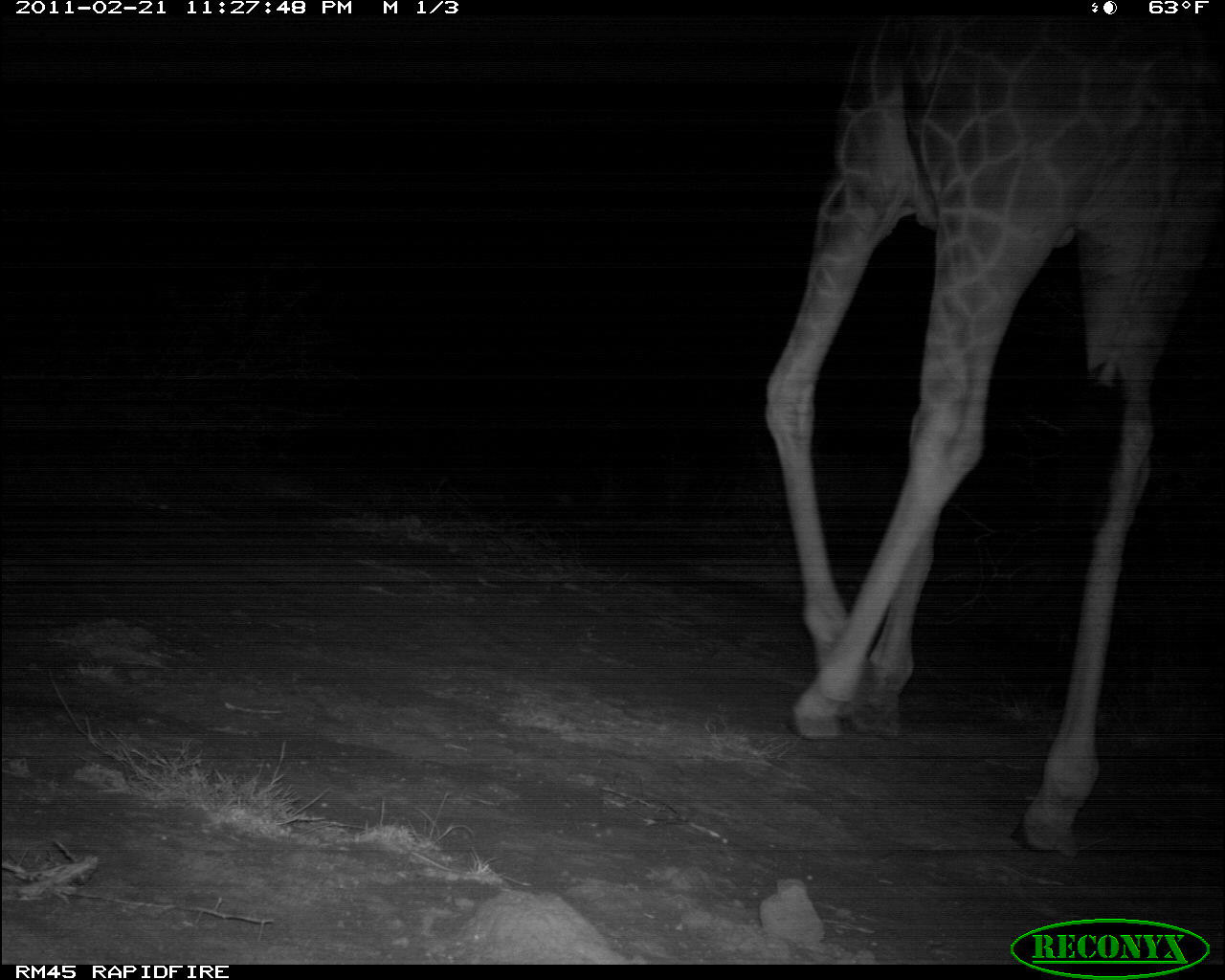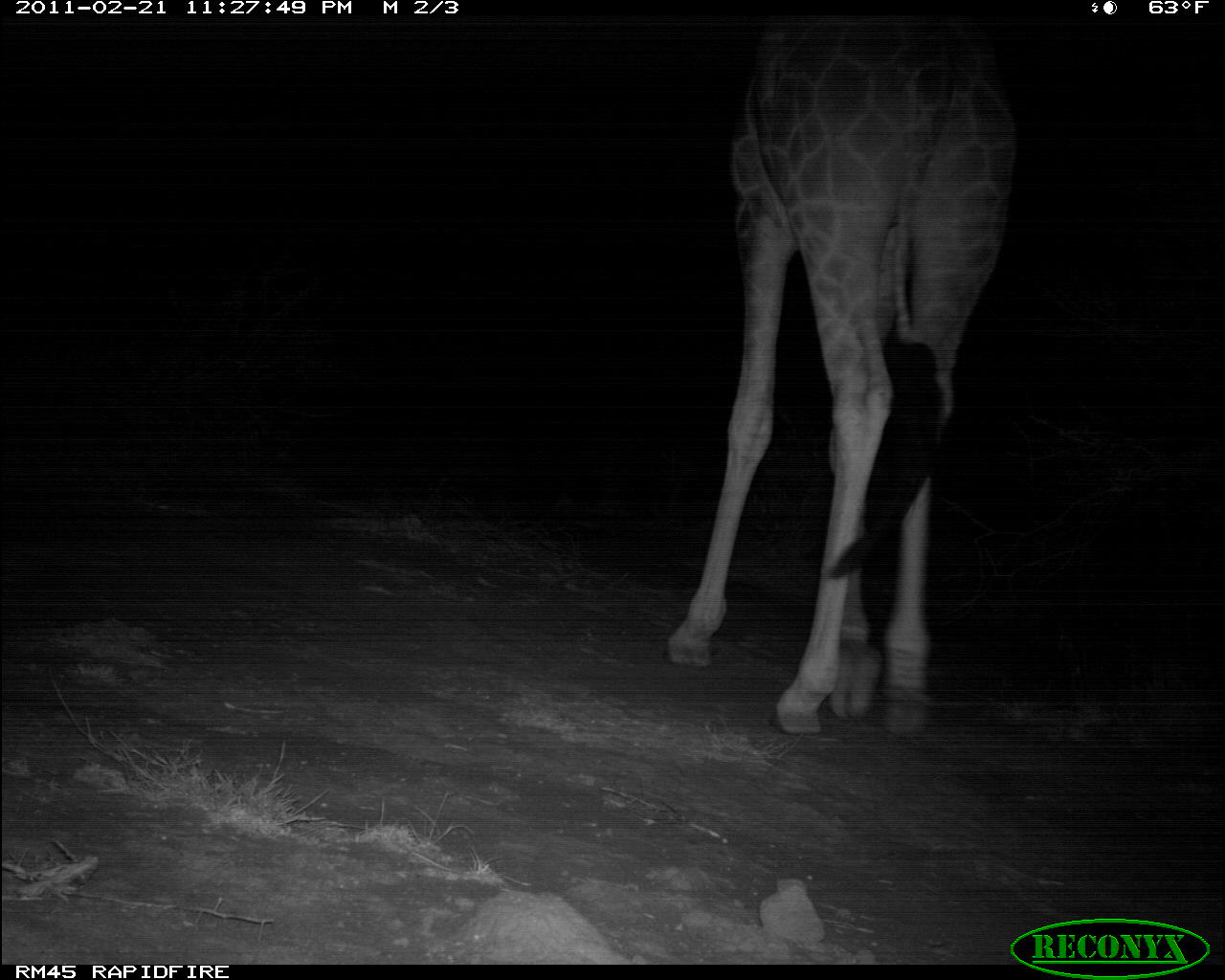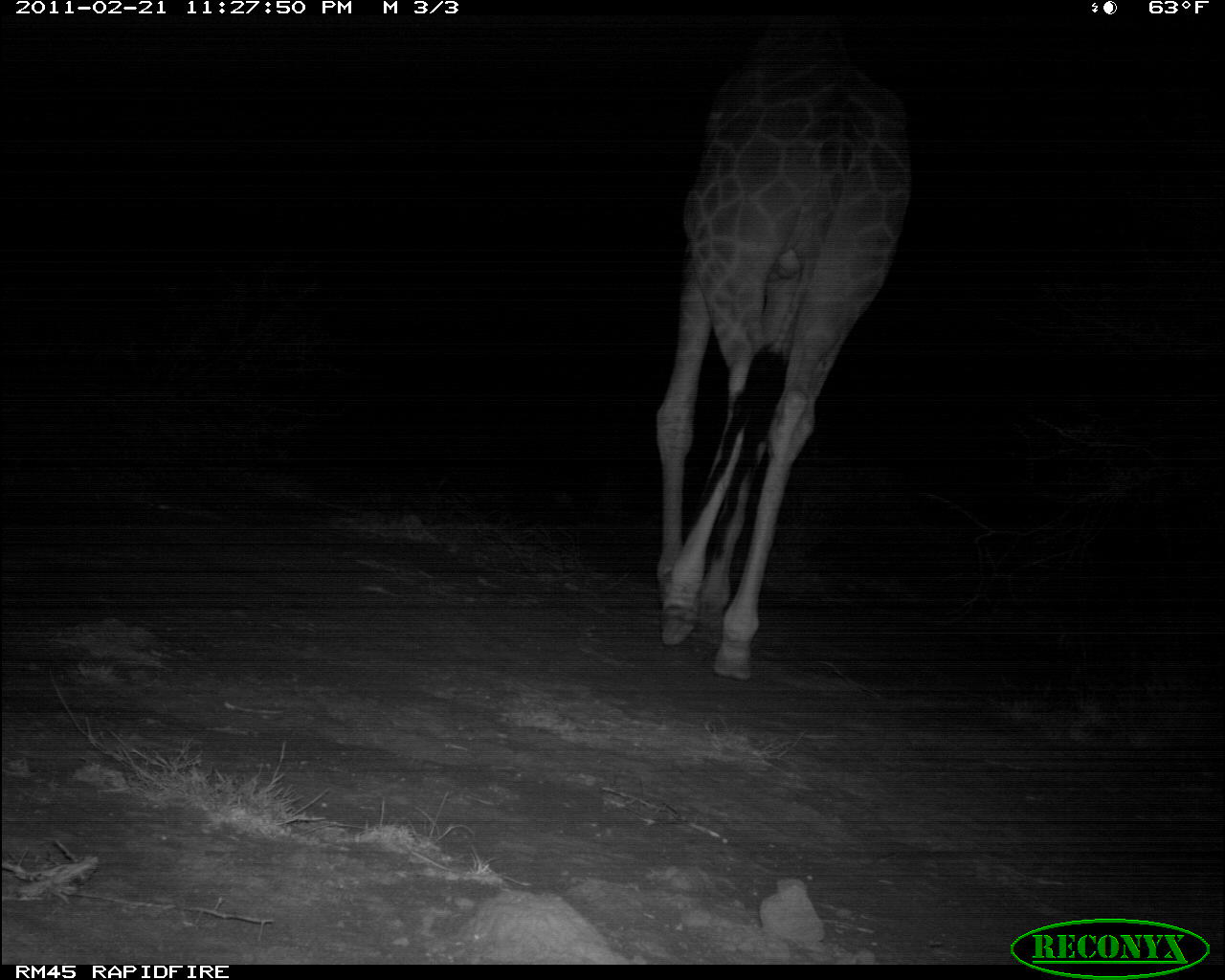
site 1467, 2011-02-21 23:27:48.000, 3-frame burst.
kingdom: Animalia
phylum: Chordata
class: Mammalia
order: Artiodactyla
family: Bovidae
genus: Madoqua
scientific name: Madoqua guentheri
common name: günther's dik-dik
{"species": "Madoqua guentheri (günther's dik-dik)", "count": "1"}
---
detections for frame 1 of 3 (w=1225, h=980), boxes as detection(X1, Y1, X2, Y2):
madoqua guentheri: detection(763, 12, 1222, 861)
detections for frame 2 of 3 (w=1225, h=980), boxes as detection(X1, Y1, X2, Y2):
madoqua guentheri: detection(662, 14, 1017, 744)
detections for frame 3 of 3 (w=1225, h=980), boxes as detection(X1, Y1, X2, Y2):
madoqua guentheri: detection(652, 12, 911, 685)